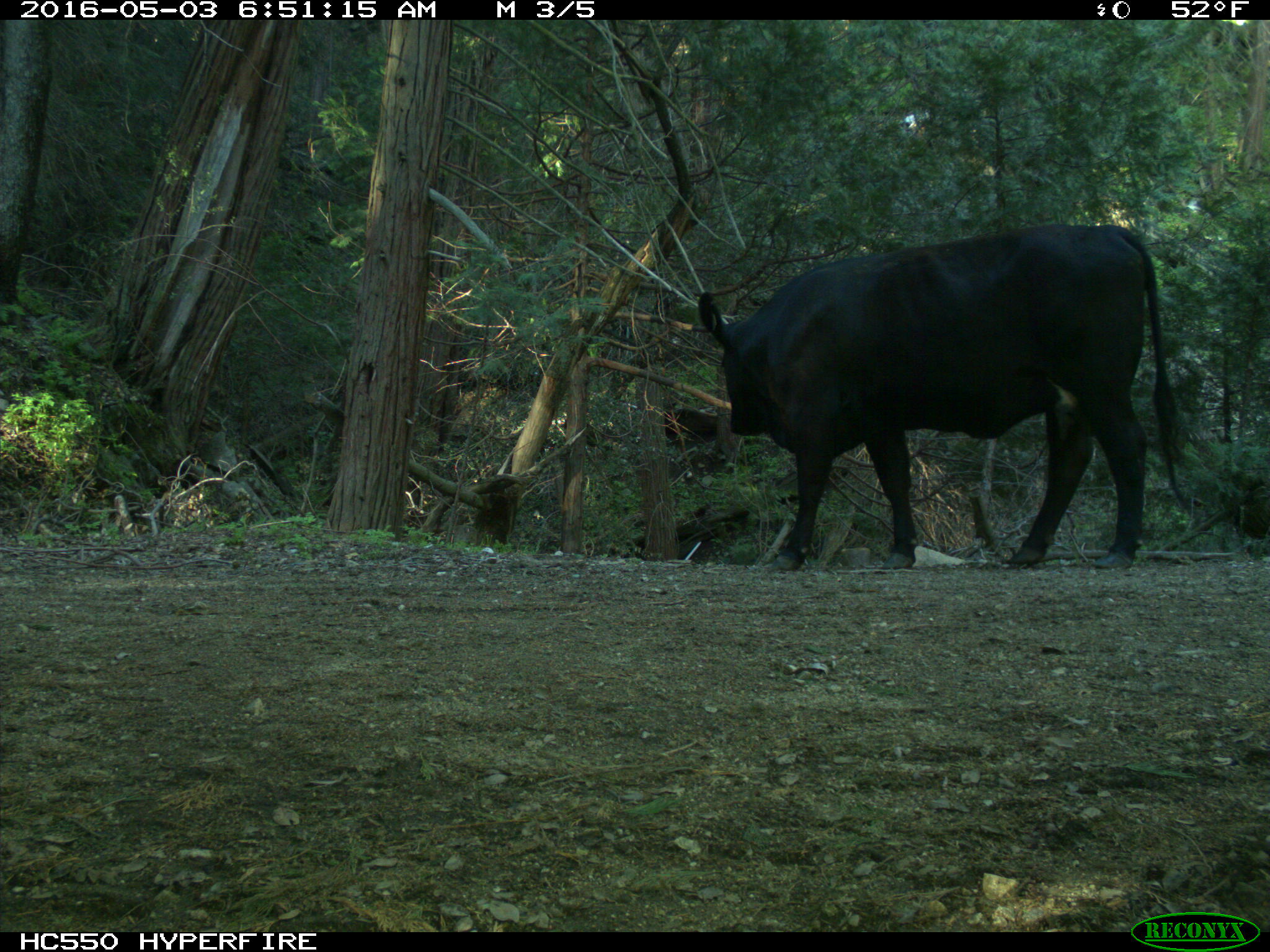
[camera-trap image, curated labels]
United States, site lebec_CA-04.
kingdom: Animalia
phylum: Chordata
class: Mammalia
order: Artiodactyla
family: Bovidae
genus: Bos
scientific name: Bos taurus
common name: domestic cow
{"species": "Bos taurus (domestic cow)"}